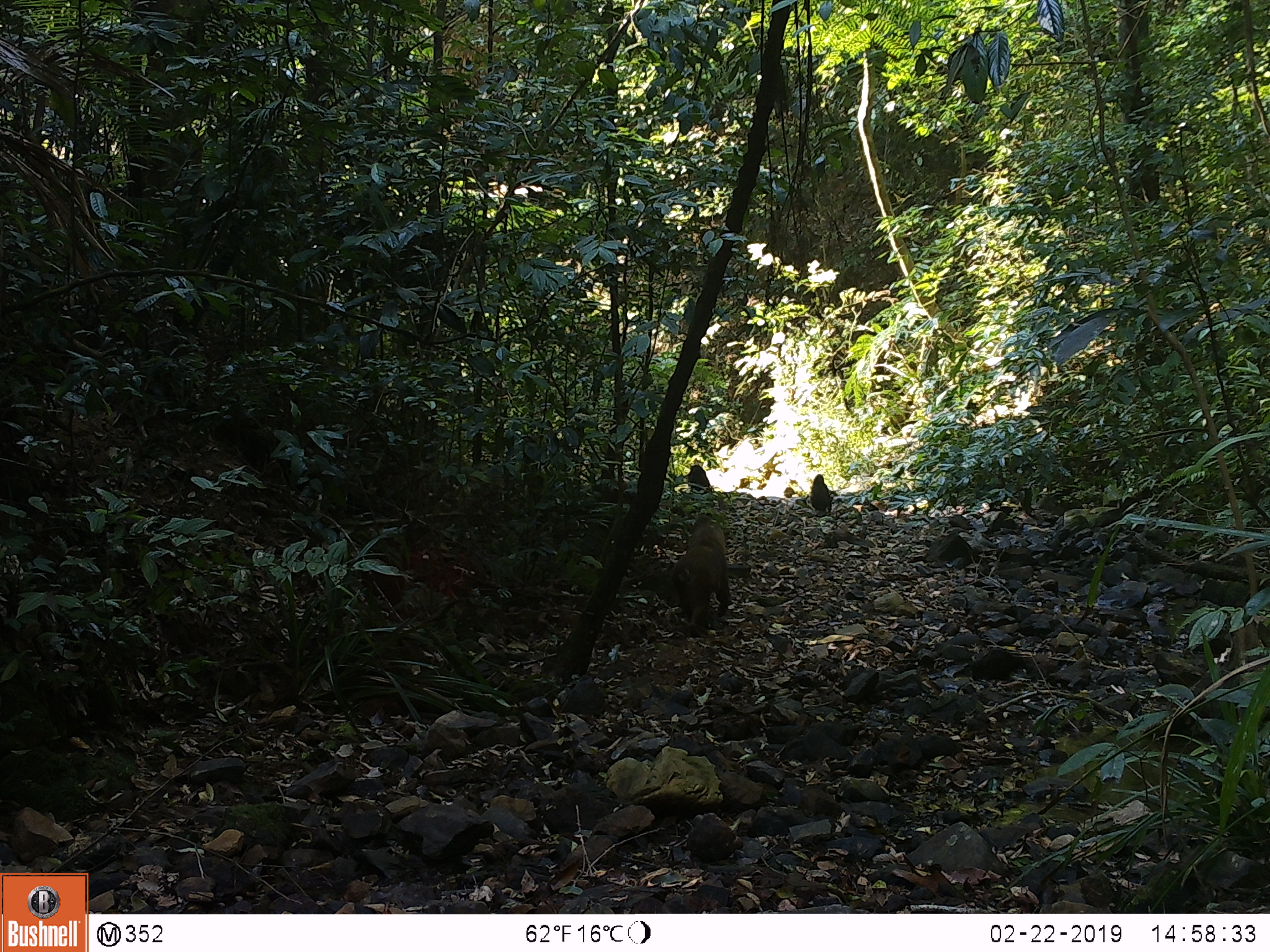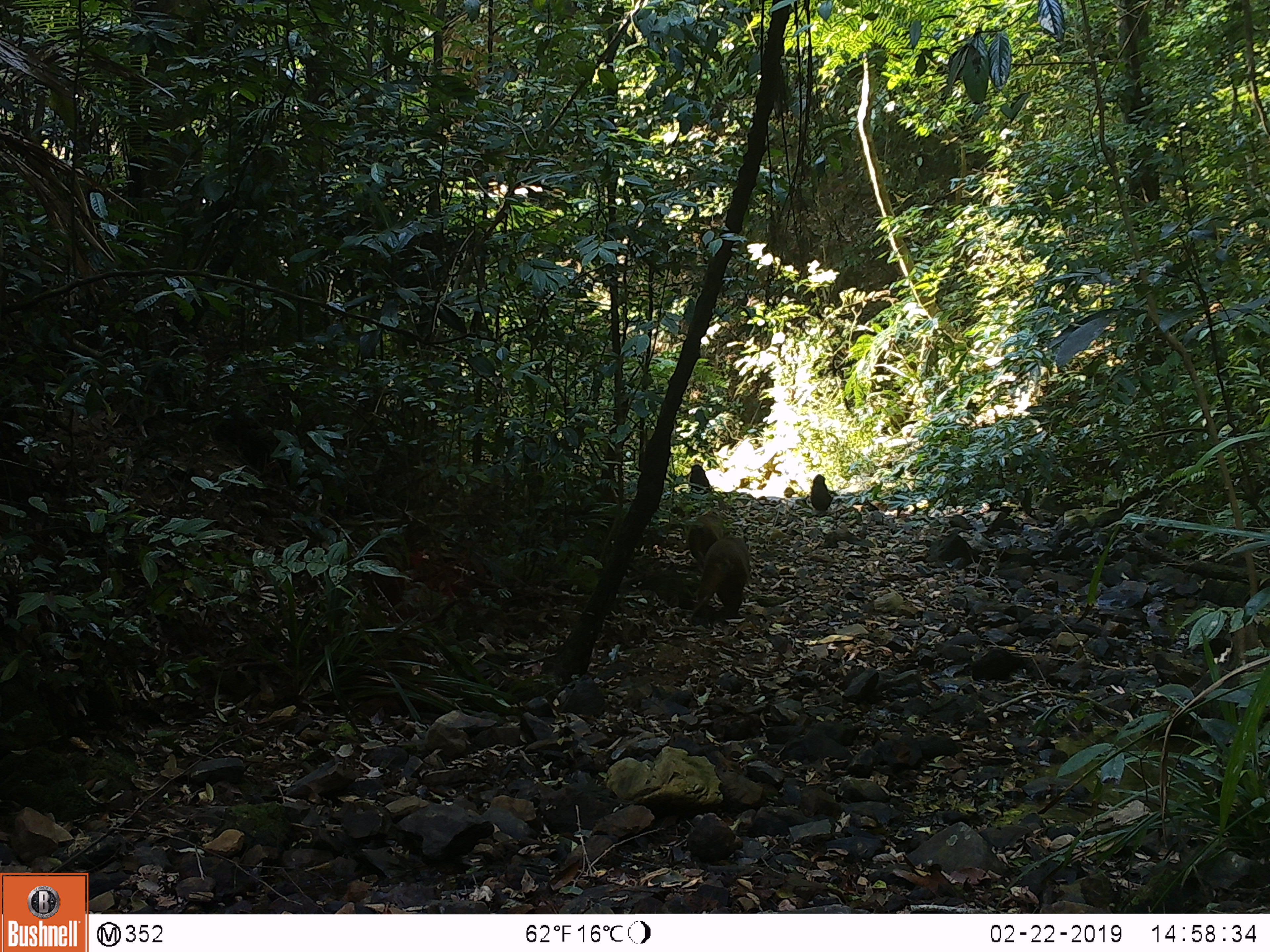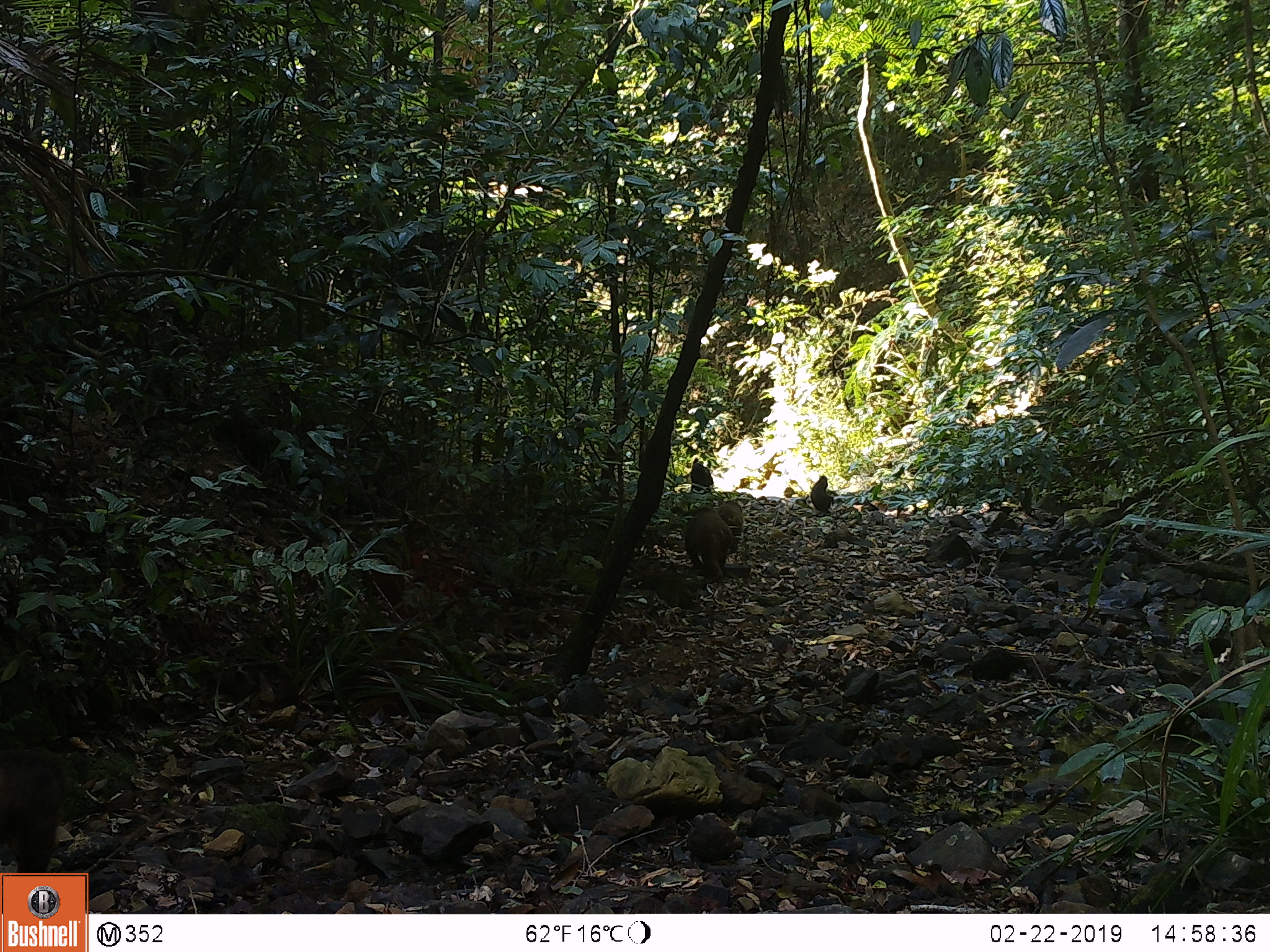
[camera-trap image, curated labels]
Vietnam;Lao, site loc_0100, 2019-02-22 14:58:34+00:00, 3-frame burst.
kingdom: Animalia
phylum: Chordata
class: Mammalia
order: Primates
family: Cercopithecidae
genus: Macaca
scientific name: Macaca arctoides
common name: stump-tailed macaque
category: stump tailed macaque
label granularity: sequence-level